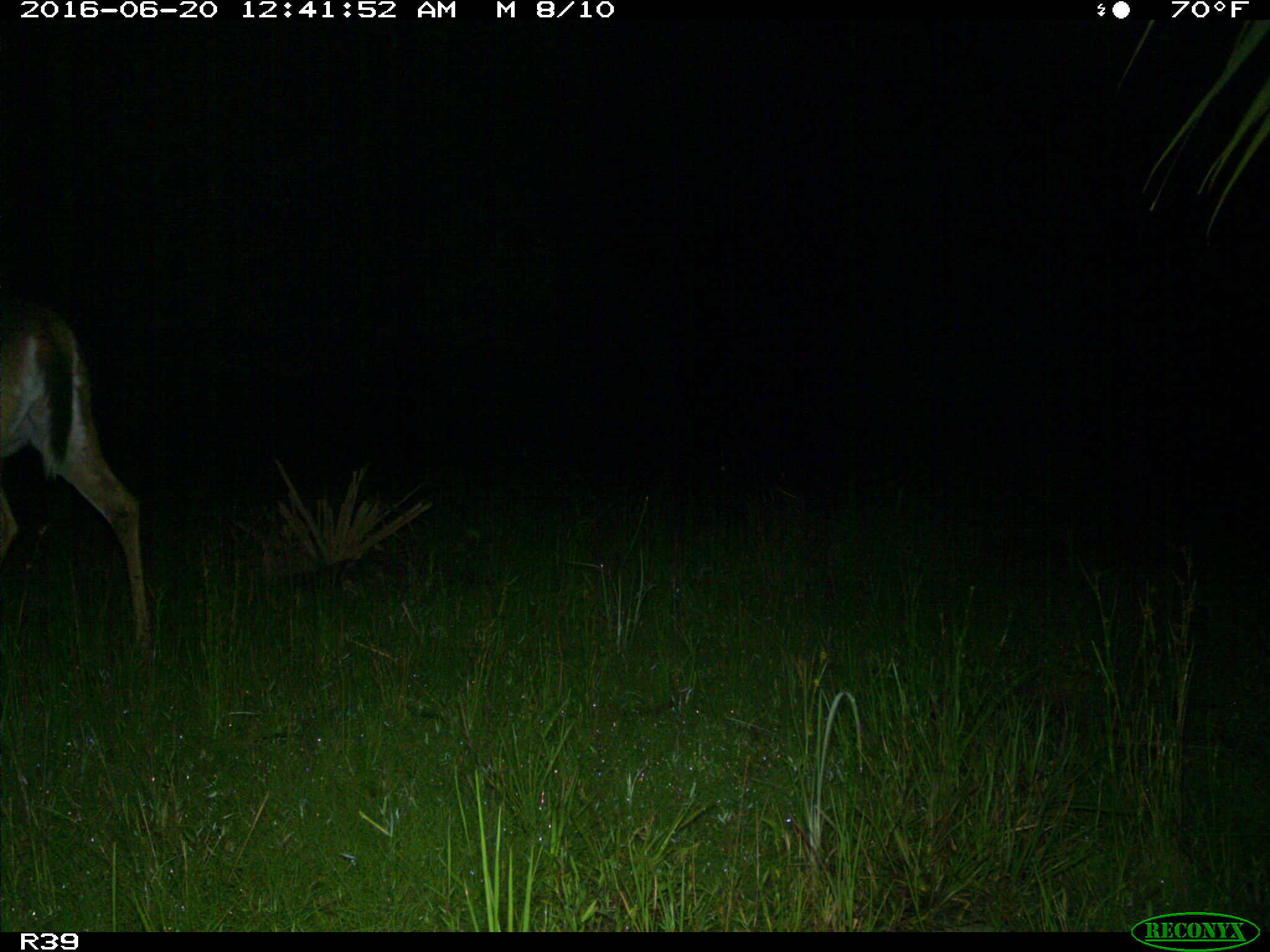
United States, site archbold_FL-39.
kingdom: Animalia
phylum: Chordata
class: Mammalia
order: Artiodactyla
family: Cervidae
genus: Odocoileus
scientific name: Odocoileus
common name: deer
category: unidentified deer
Unidentified deer (deer) (Odocoileus).